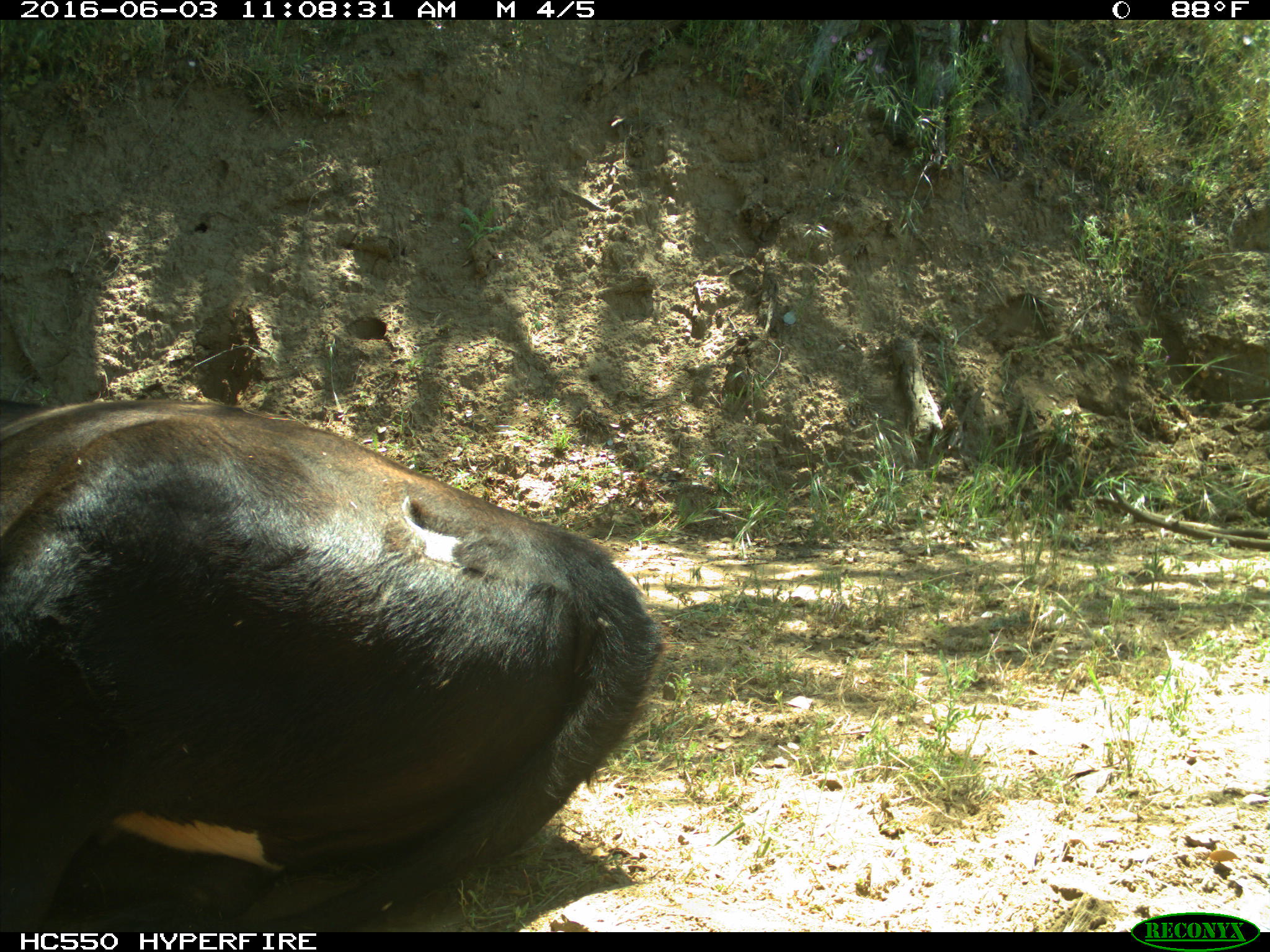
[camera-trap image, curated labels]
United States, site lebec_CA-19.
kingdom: Animalia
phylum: Chordata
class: Mammalia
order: Artiodactyla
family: Bovidae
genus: Bos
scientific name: Bos taurus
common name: domestic cow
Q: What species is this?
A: Bos taurus (domestic cow).